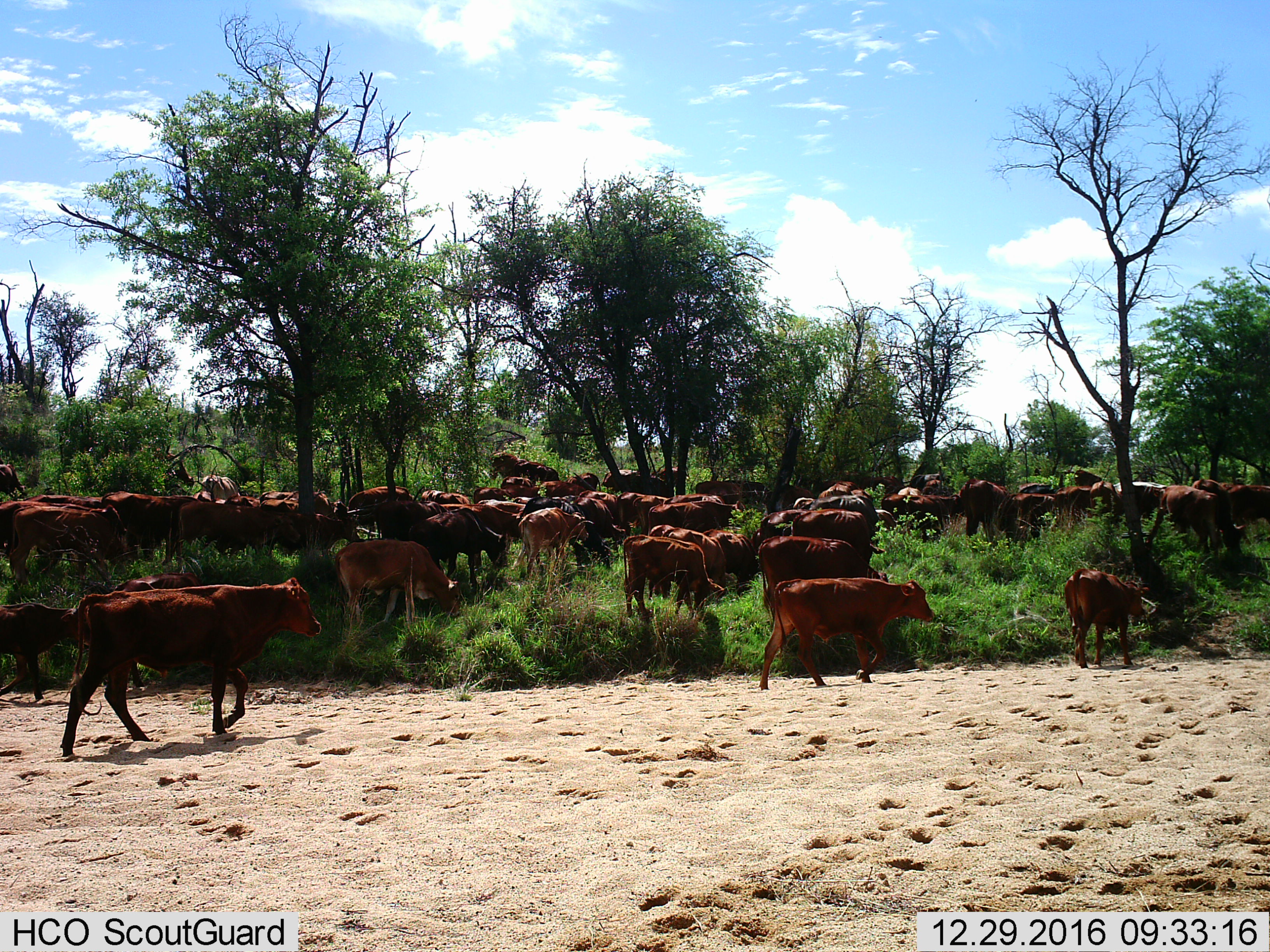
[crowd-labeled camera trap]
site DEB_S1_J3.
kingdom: Animalia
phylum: Chordata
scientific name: Vertebrata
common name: domestic animal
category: domesticanimal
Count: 11-50.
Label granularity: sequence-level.